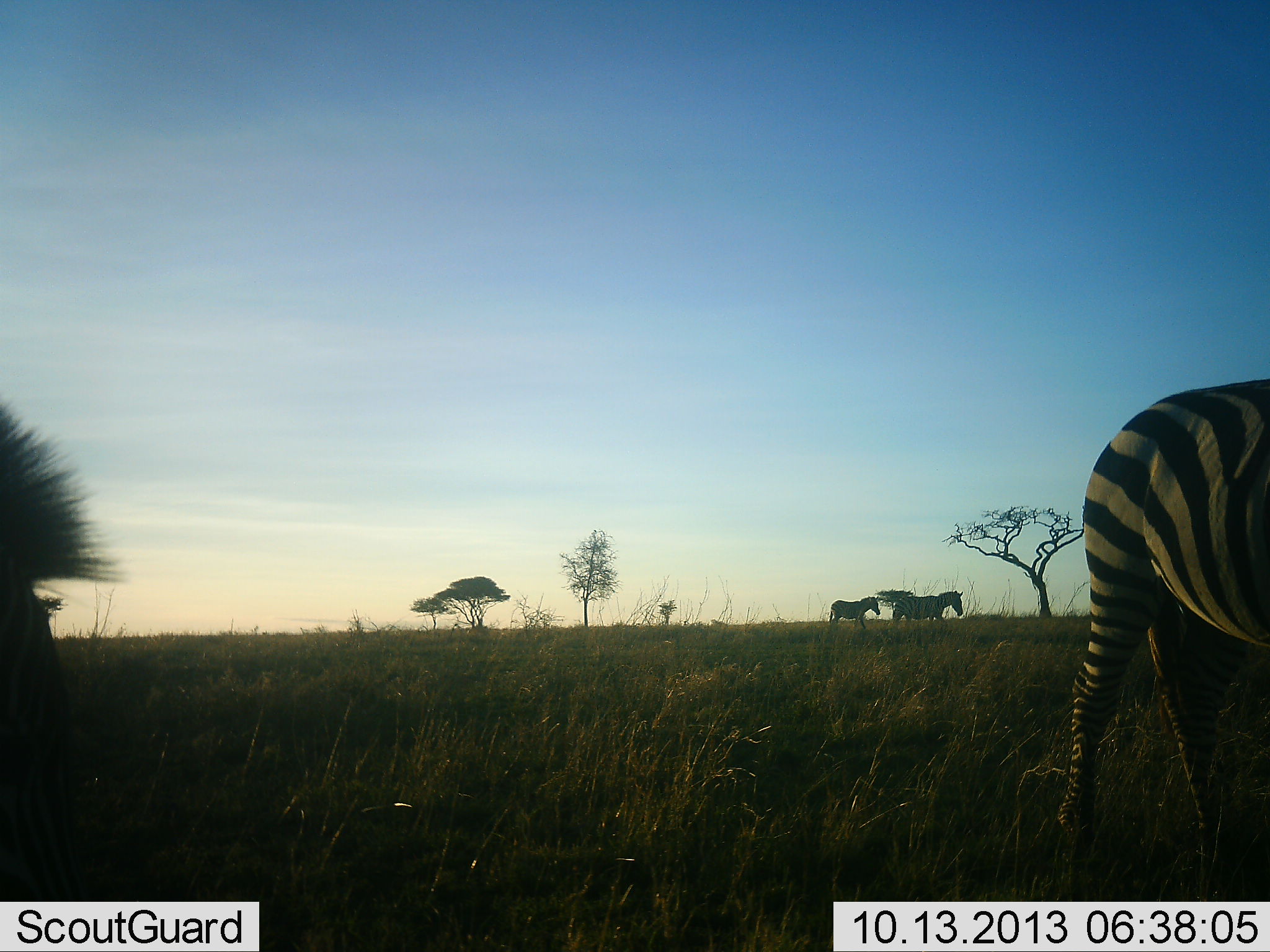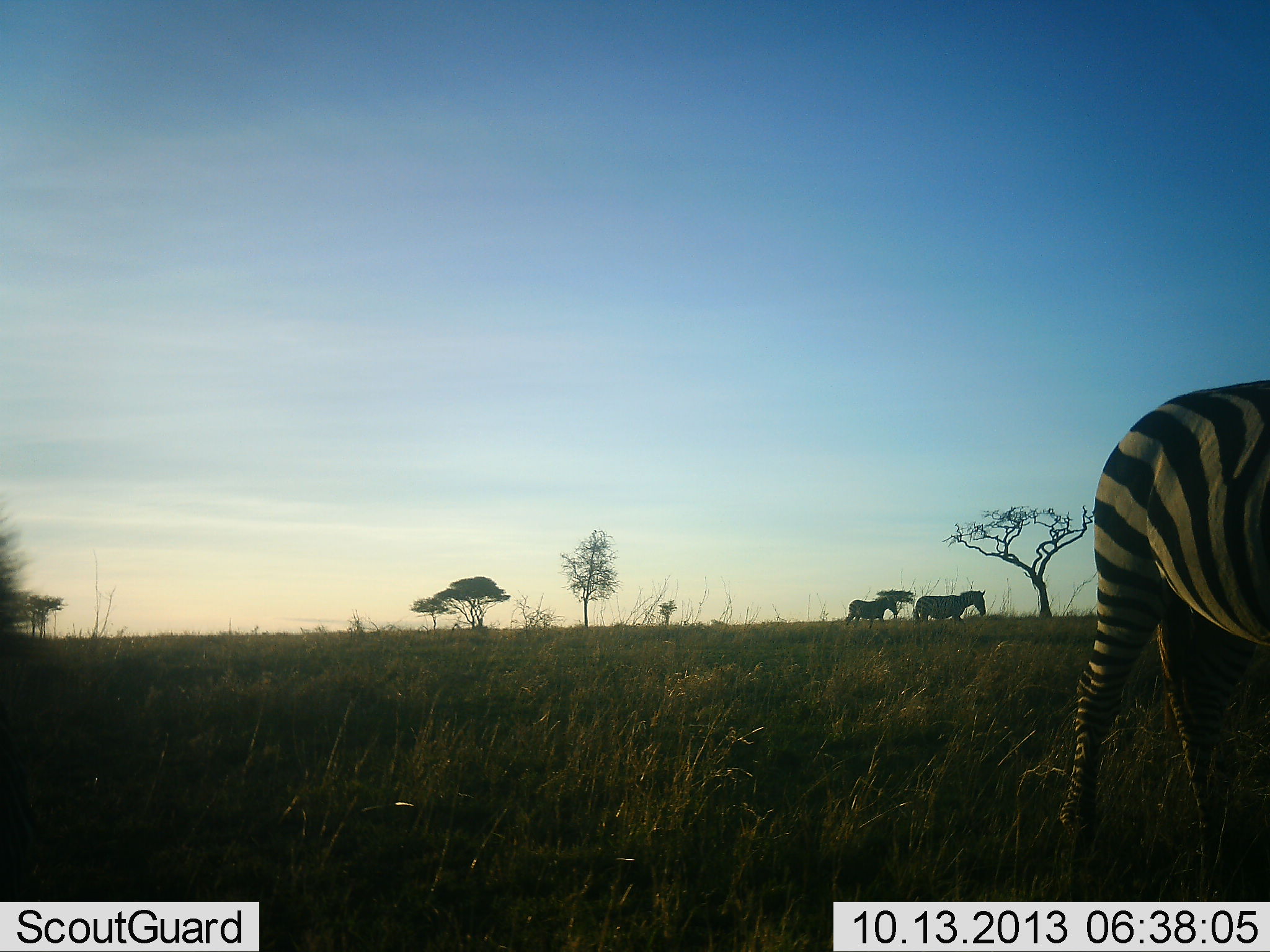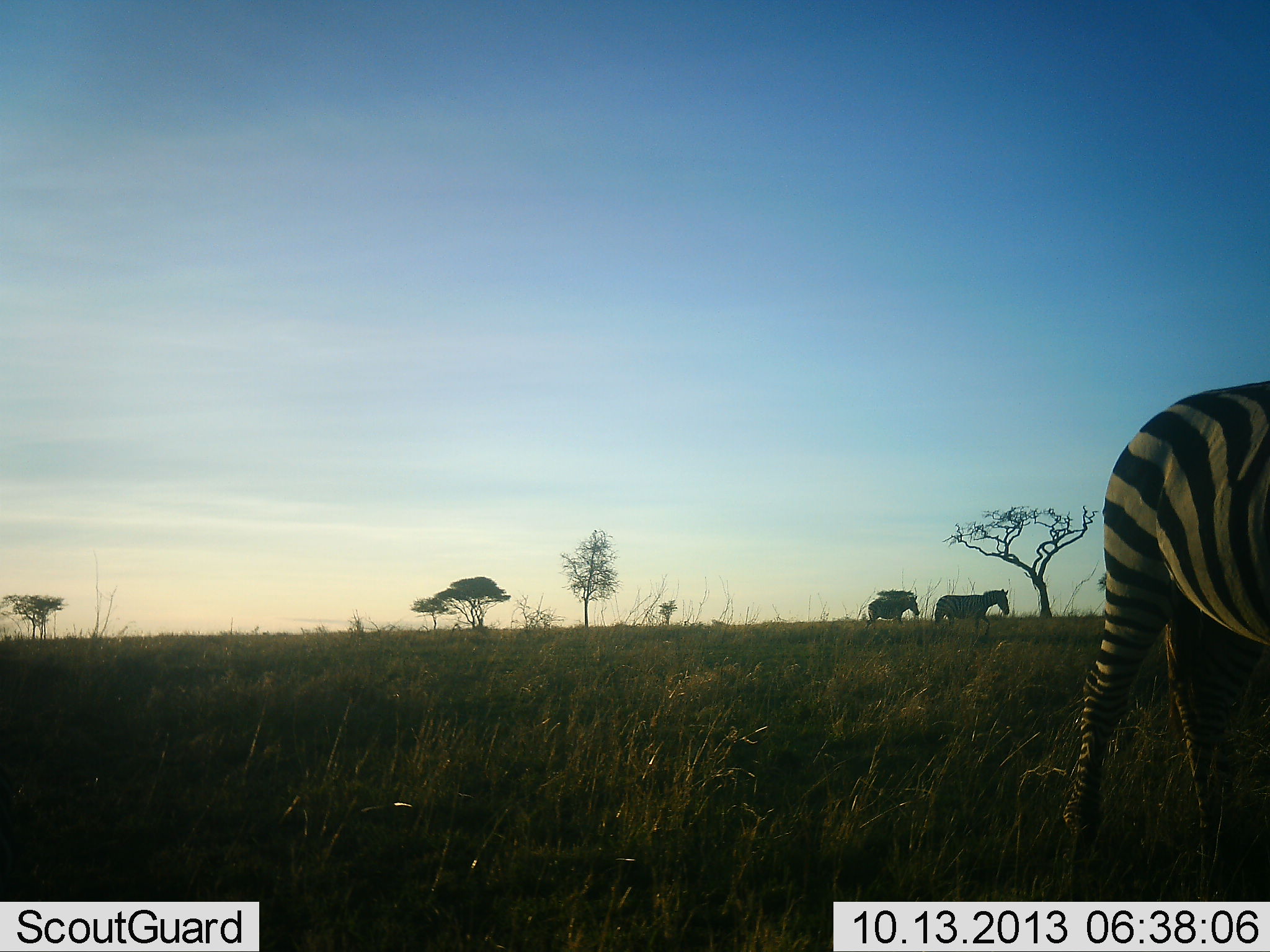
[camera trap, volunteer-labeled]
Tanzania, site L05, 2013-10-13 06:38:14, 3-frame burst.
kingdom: Animalia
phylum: Chordata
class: Mammalia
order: Perissodactyla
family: Equidae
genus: Equus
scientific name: Equus quagga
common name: plains zebra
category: zebra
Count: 4.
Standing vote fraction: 58%.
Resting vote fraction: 0%.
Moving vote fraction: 86%.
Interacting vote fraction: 3%.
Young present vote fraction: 3%.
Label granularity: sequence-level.